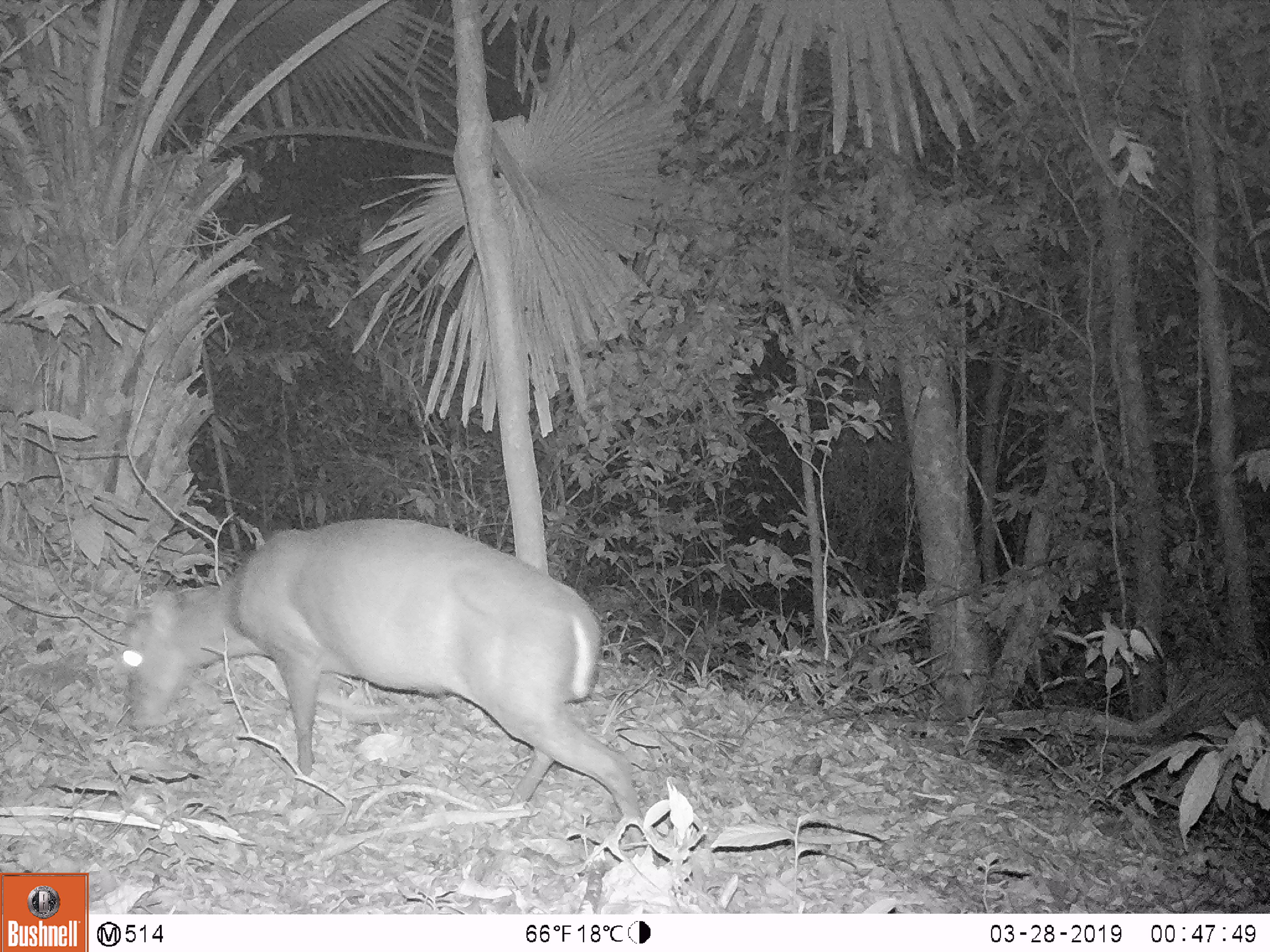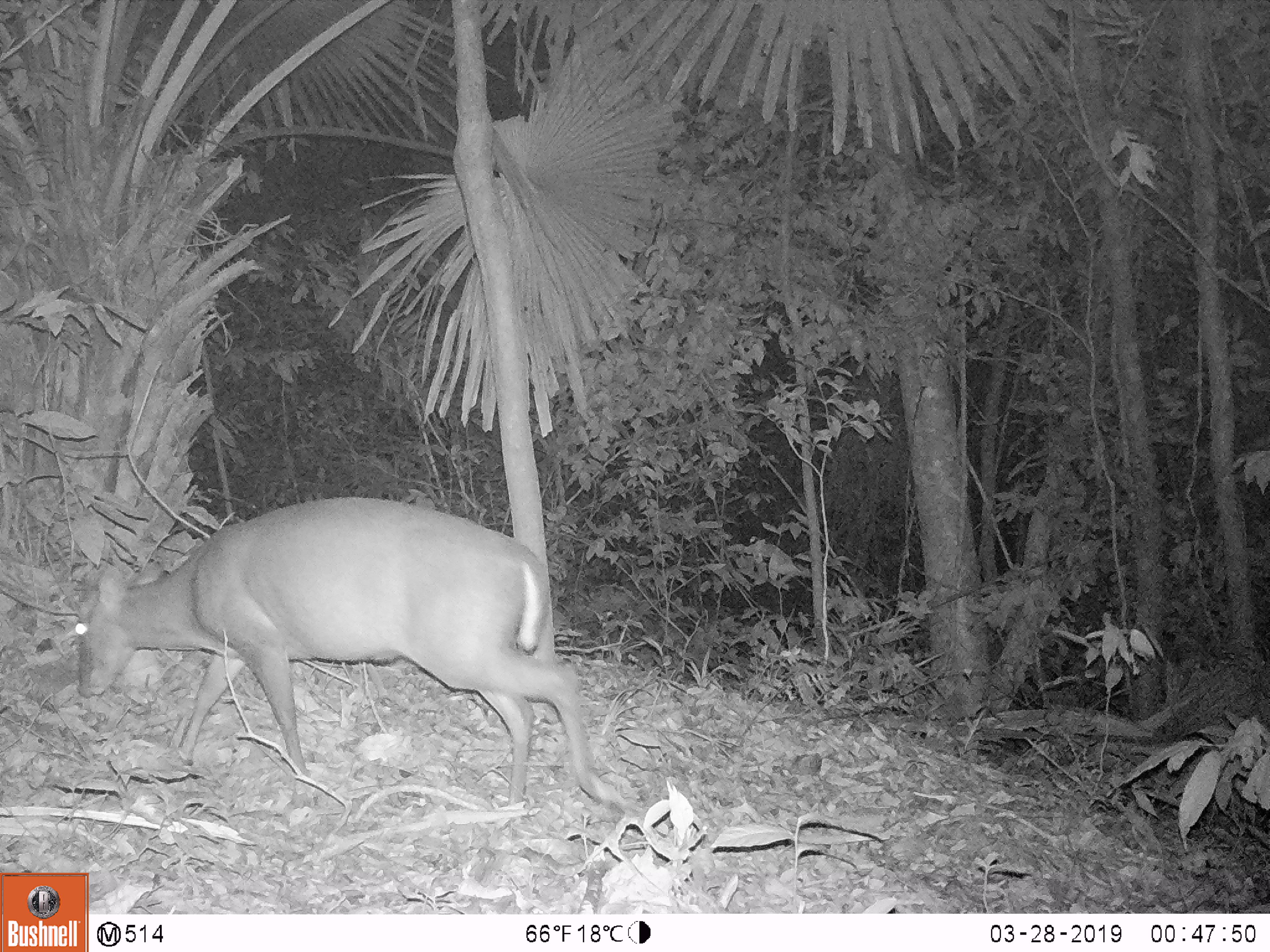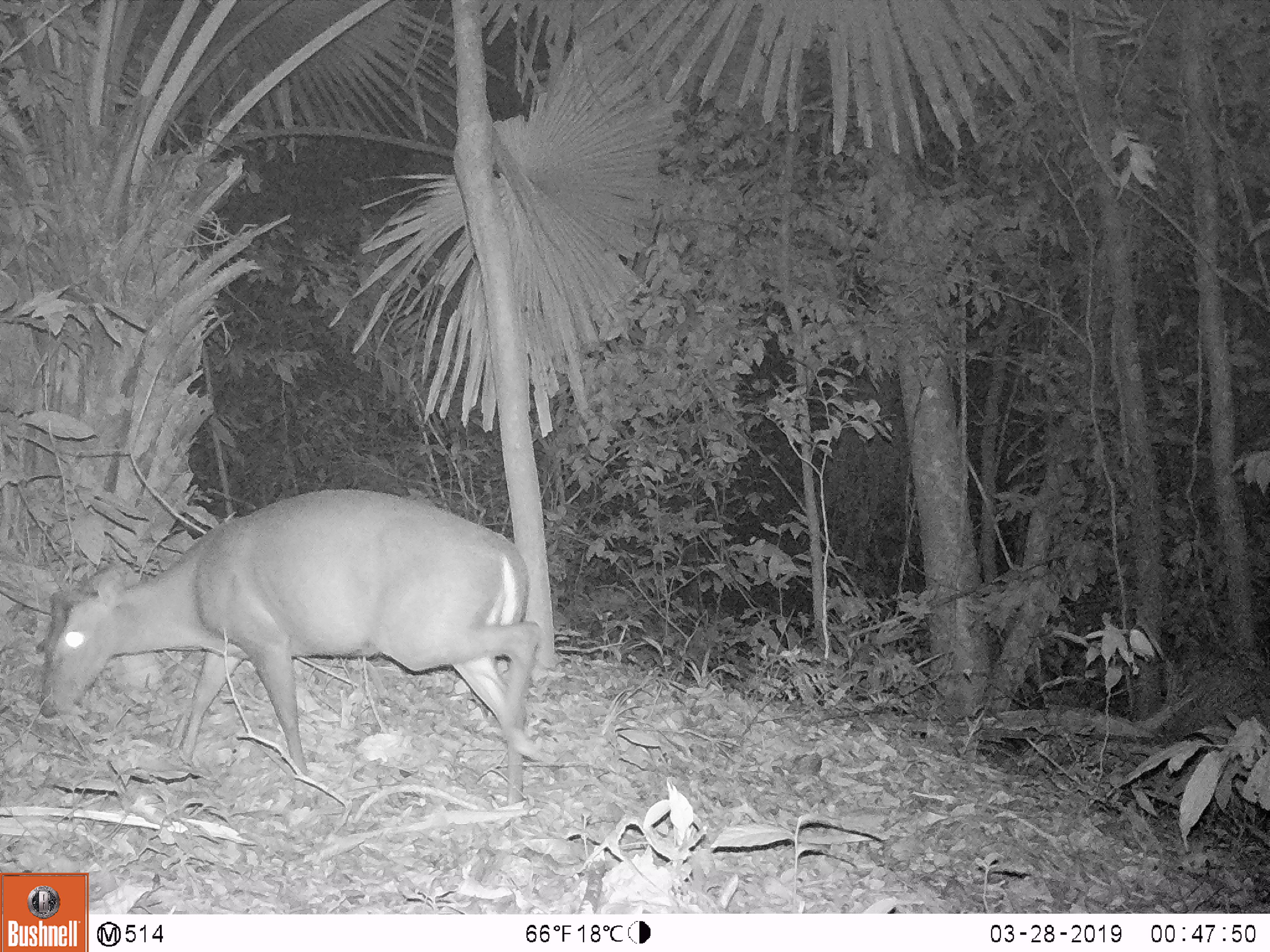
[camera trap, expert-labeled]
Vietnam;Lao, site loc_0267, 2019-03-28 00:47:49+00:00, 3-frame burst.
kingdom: Animalia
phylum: Chordata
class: Mammalia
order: Artiodactyla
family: Cervidae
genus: Muntiacus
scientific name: Muntiacus rooseveltorum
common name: roosevelt's muntjac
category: roosevelts muntjac group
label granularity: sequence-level